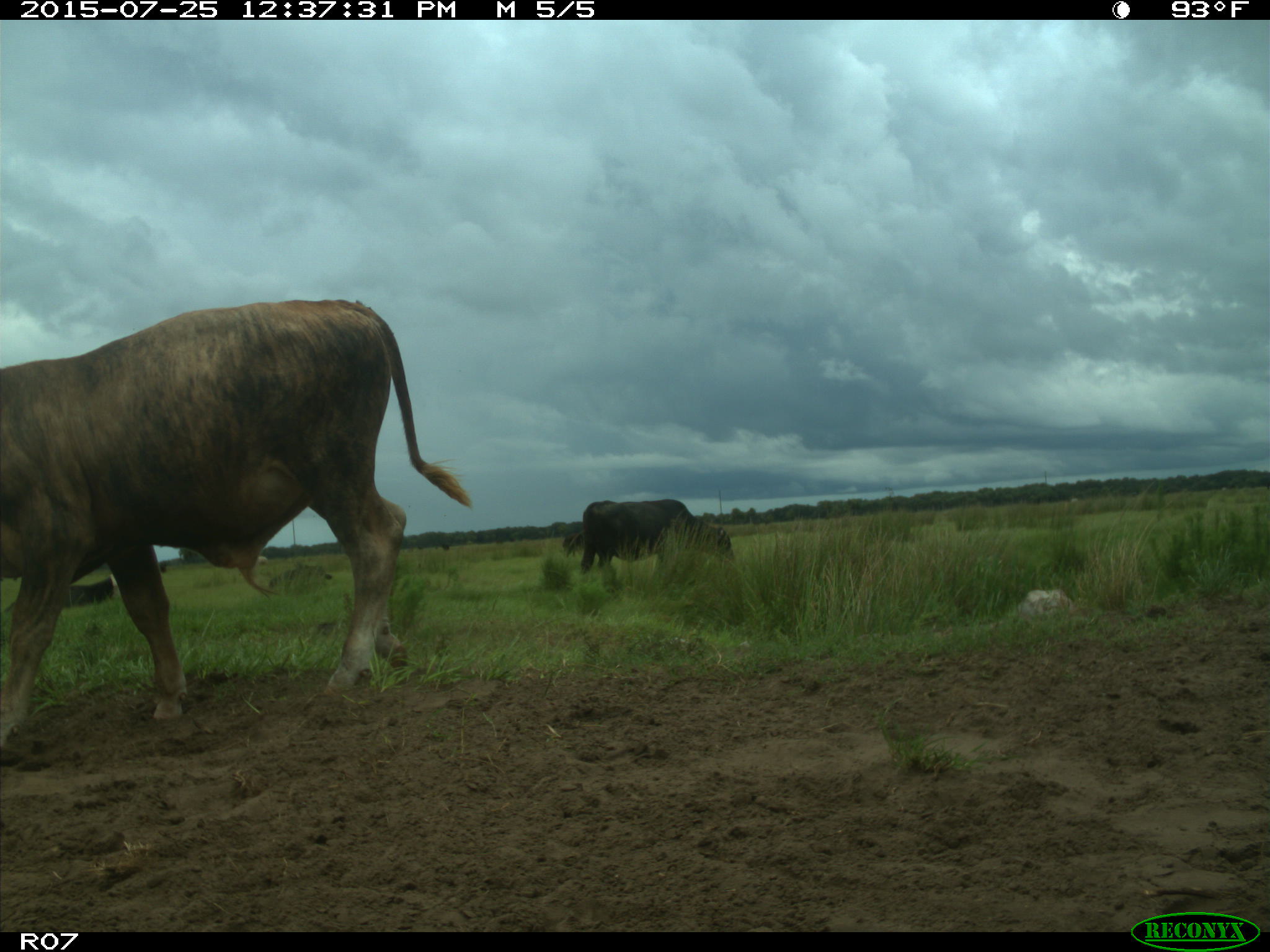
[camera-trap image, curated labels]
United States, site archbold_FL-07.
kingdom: Animalia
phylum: Chordata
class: Mammalia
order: Artiodactyla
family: Bovidae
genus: Bos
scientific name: Bos taurus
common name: domestic cow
Bos taurus (domestic cow).